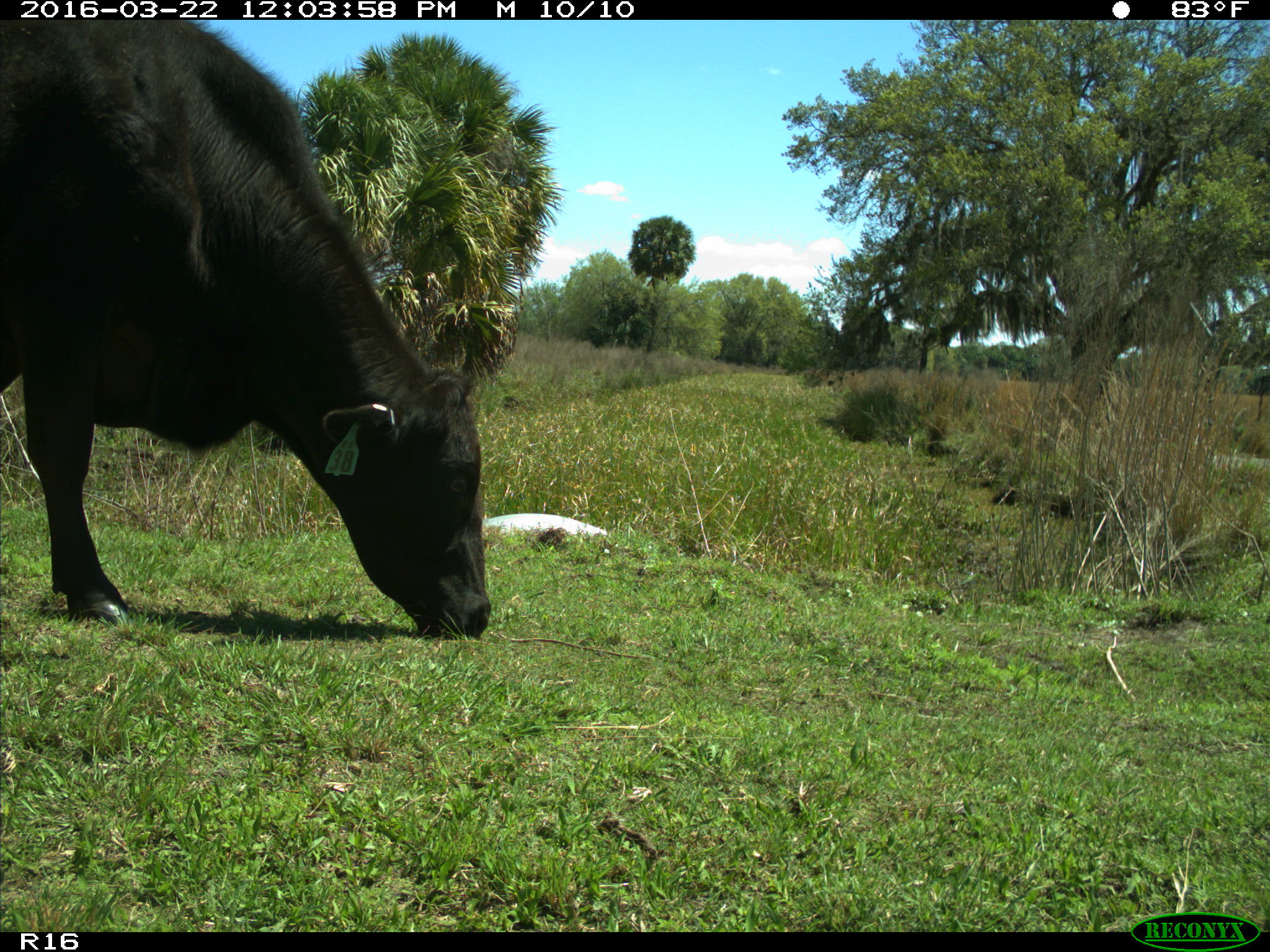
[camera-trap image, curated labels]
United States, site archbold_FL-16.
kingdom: Animalia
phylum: Chordata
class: Mammalia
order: Artiodactyla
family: Bovidae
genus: Bos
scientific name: Bos taurus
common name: domestic cow